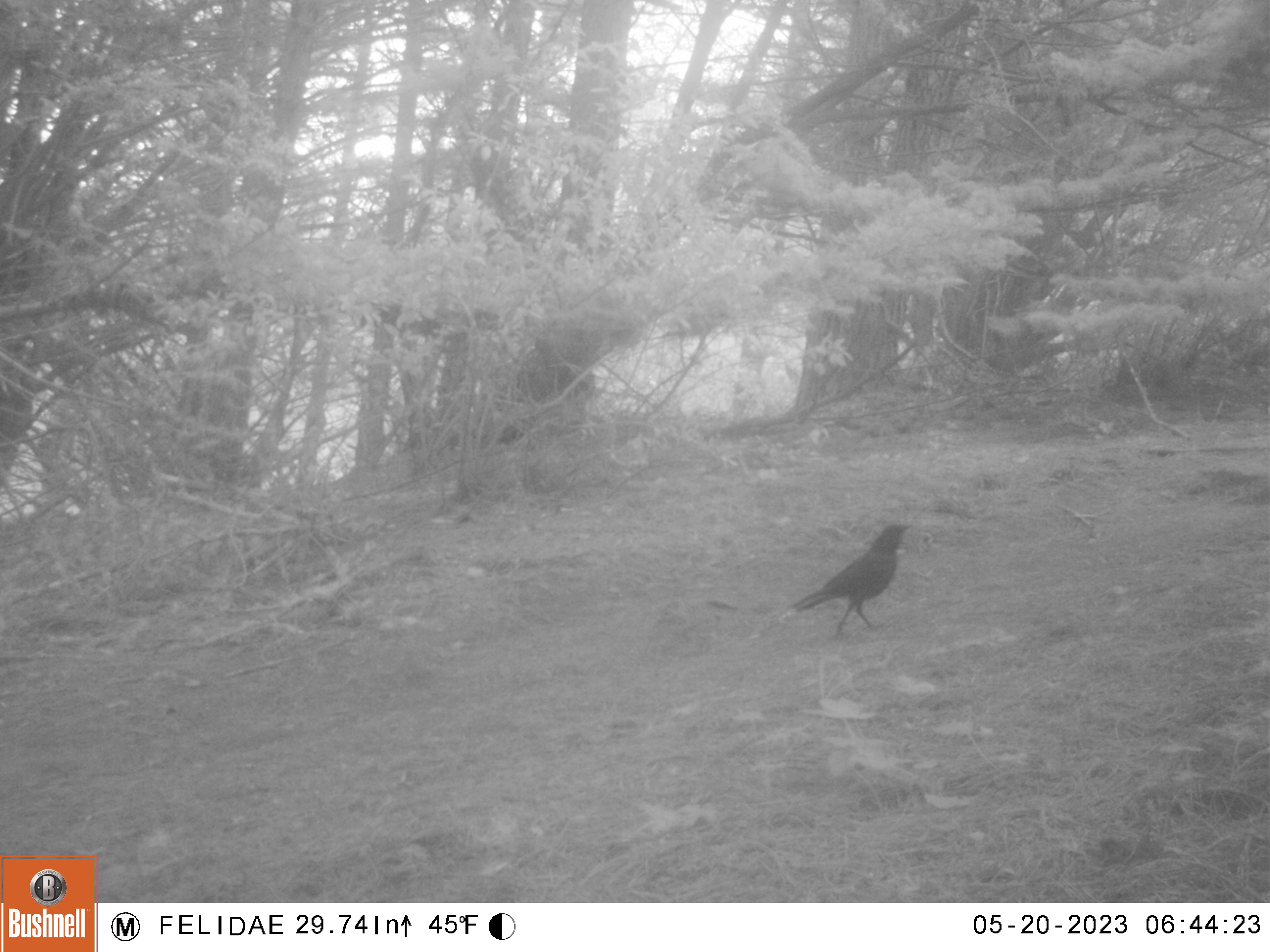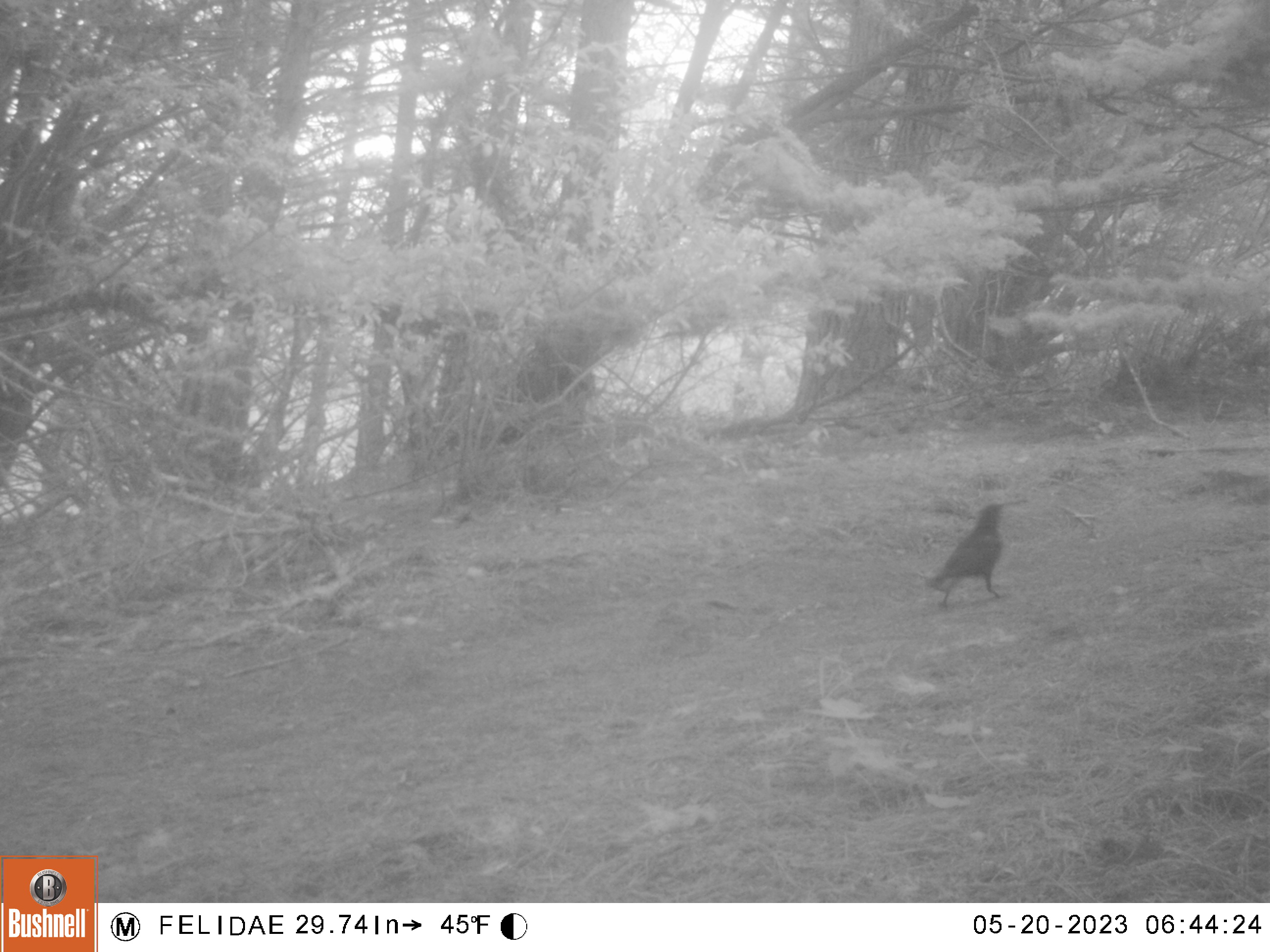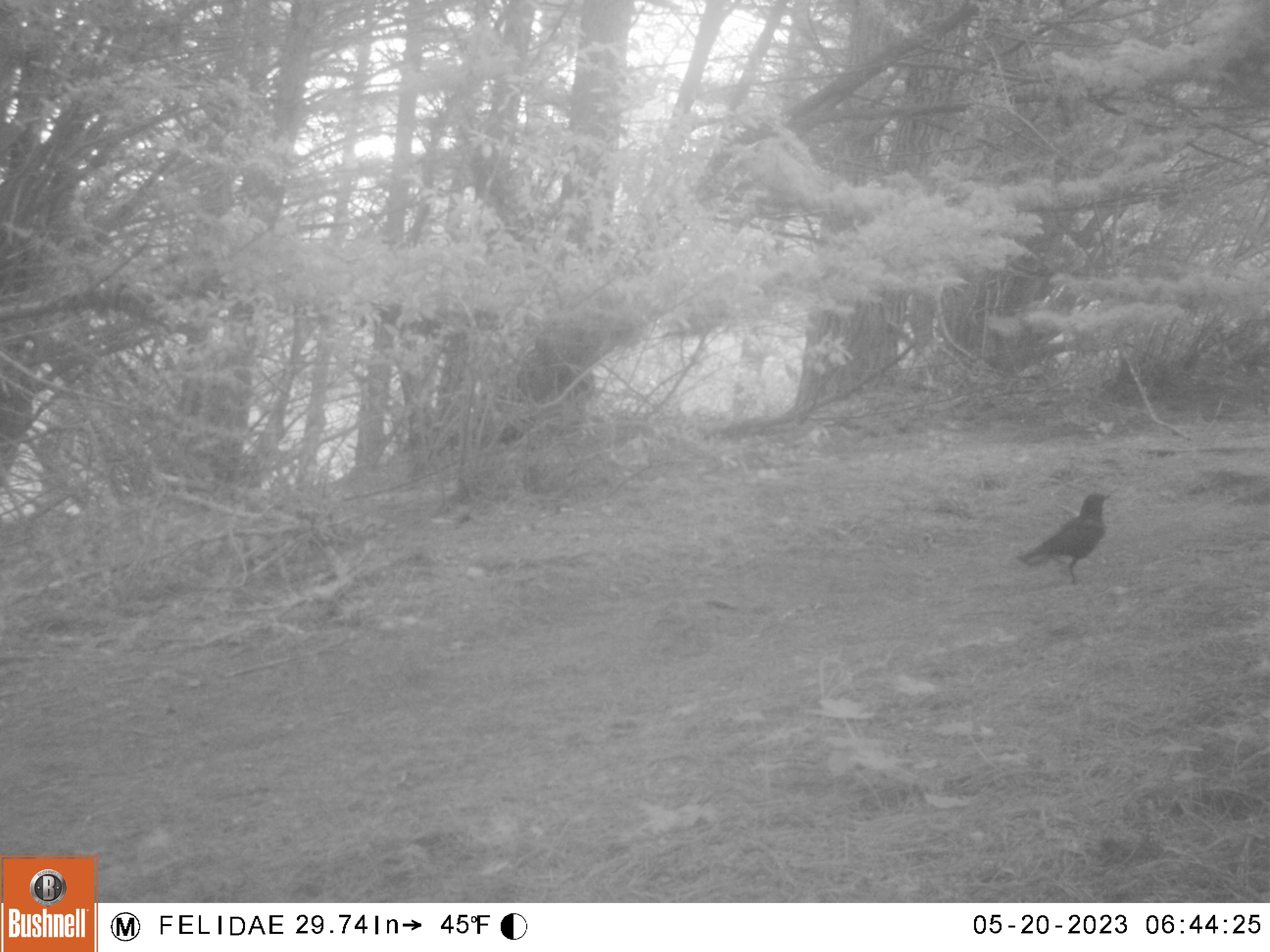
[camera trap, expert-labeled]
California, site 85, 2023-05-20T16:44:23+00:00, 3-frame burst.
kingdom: Animalia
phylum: Chordata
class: Aves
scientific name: Aves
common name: bird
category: unknown bird